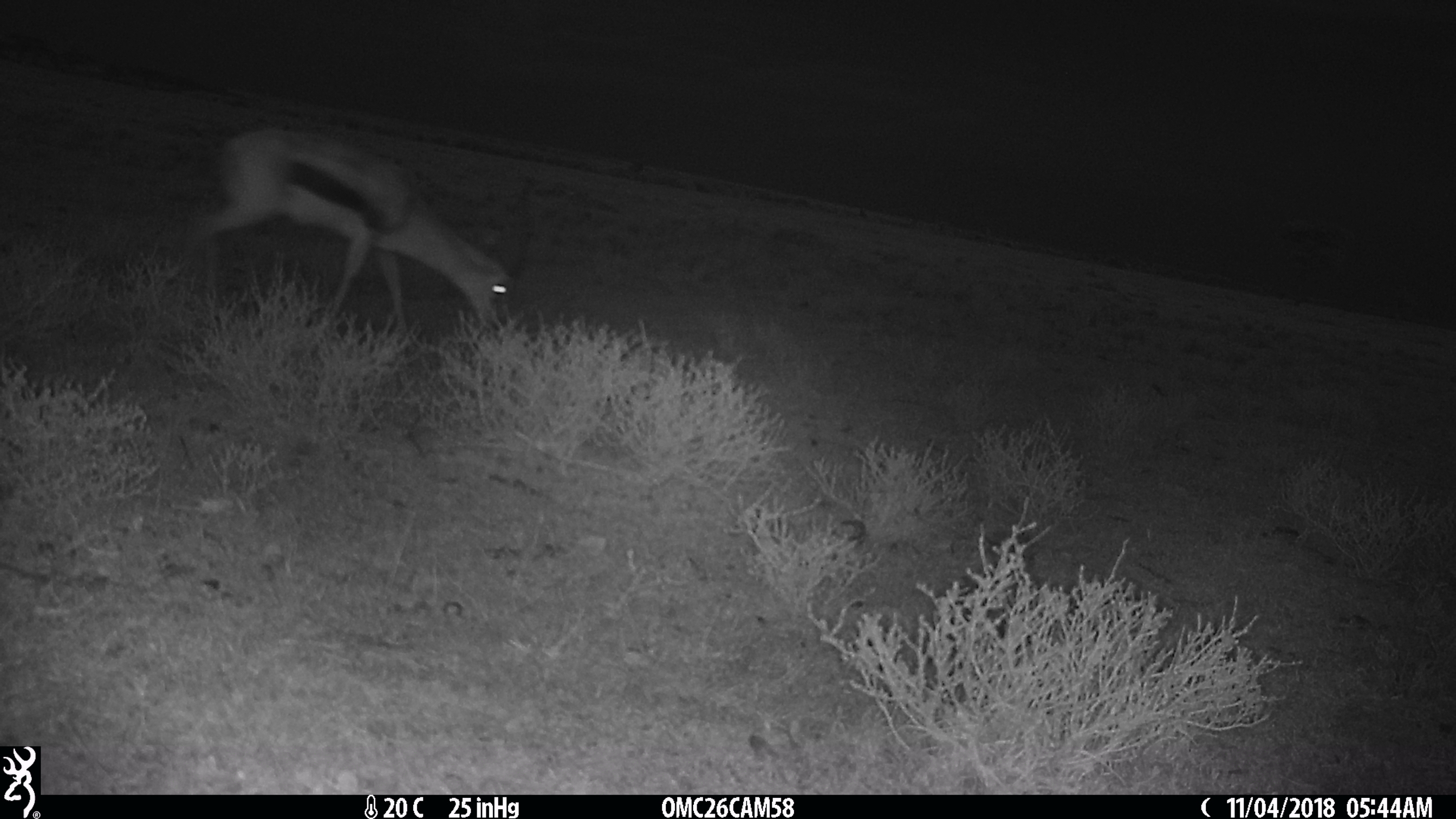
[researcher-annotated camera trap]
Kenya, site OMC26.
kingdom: Animalia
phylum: Chordata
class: Mammalia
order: Artiodactyla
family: Bovidae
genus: Eudorcas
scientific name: Eudorcas thomsonii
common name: thomon's gazelle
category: gazelle thomsons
Gazelle thomsons (thomon's gazelle) (Eudorcas thomsonii).